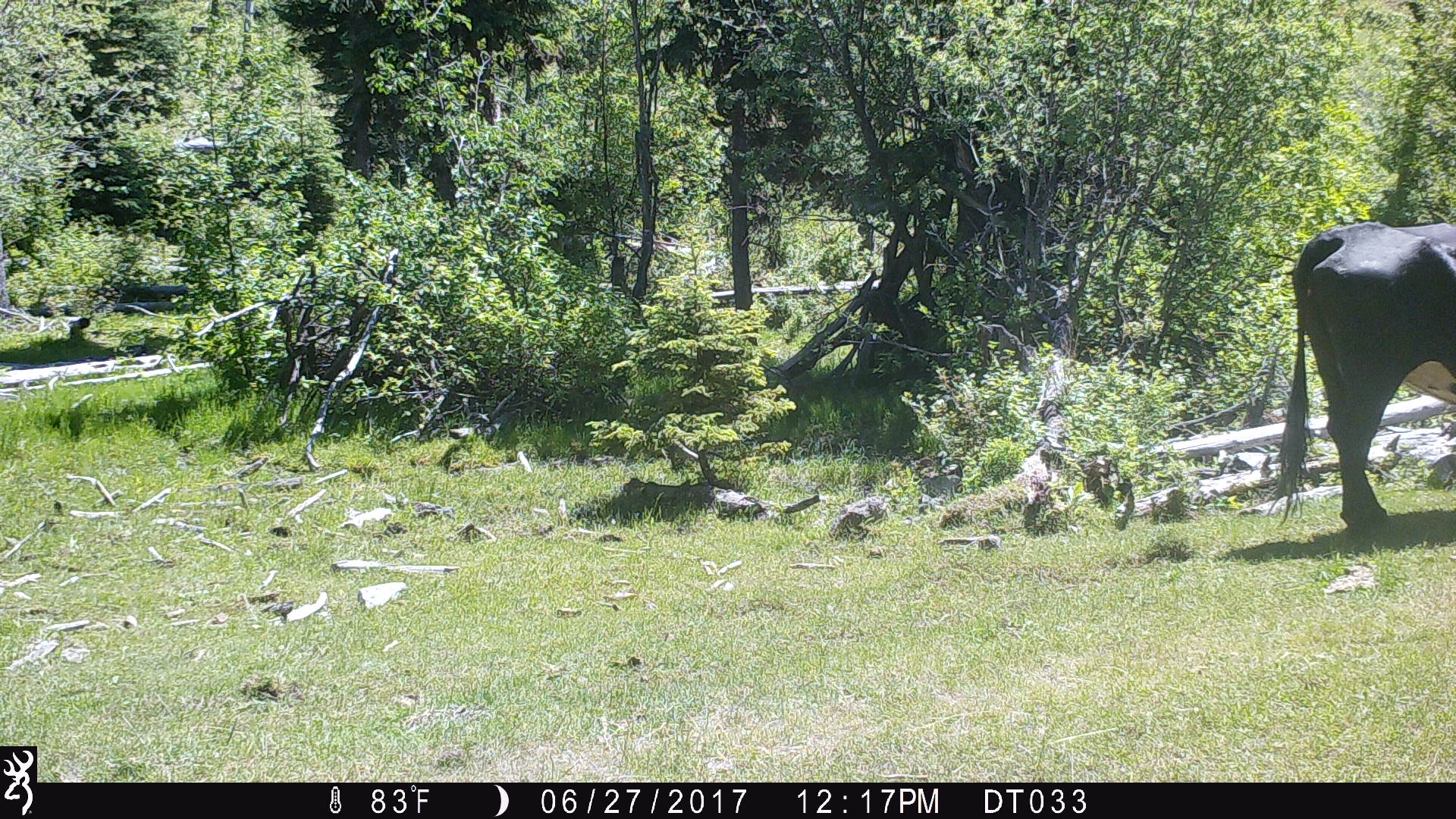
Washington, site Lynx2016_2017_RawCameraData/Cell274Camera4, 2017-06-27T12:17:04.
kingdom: Animalia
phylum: Chordata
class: Mammalia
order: Artiodactyla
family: Bovidae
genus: Bos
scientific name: Bos taurus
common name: domestic cattle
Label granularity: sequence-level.